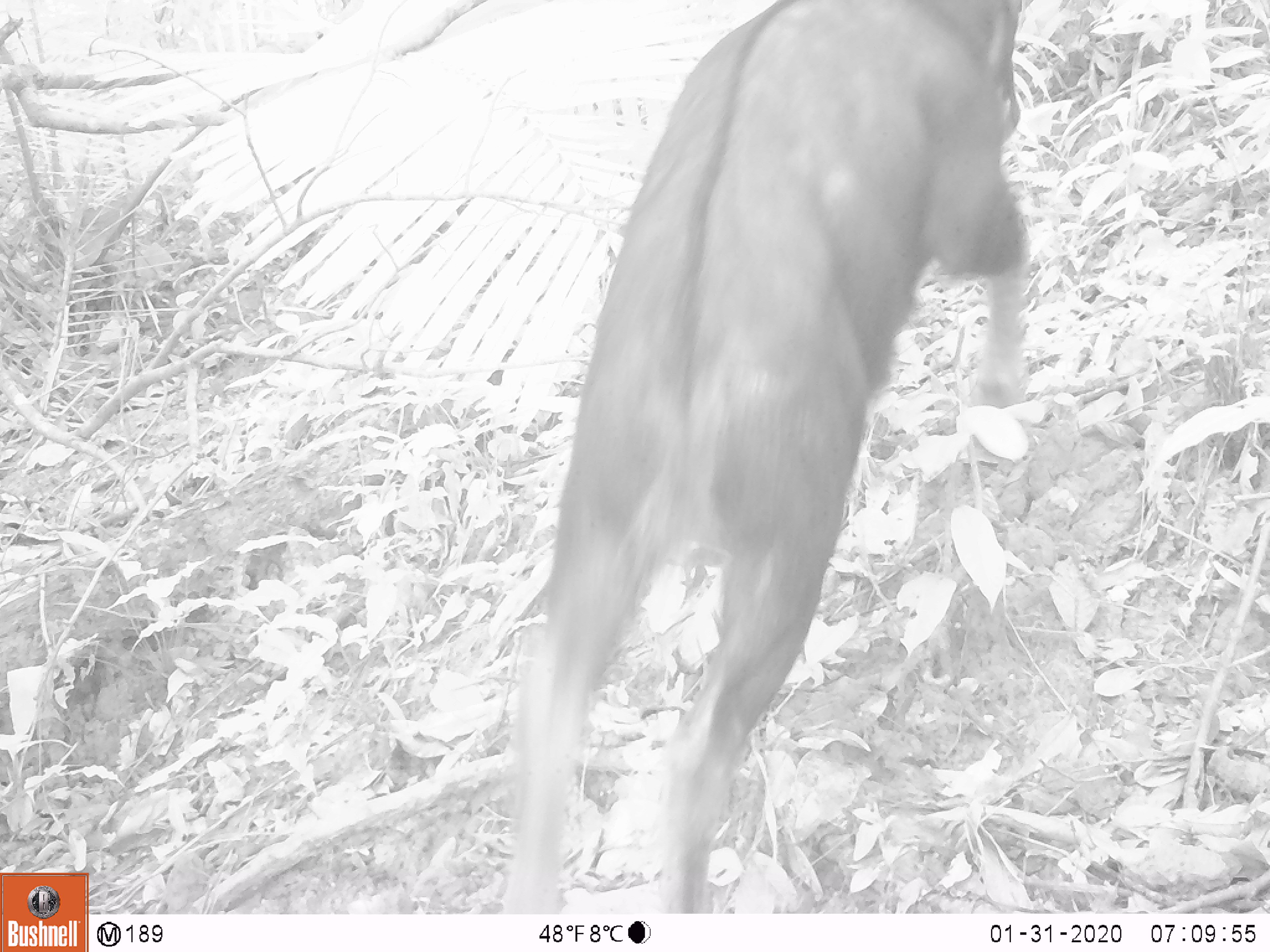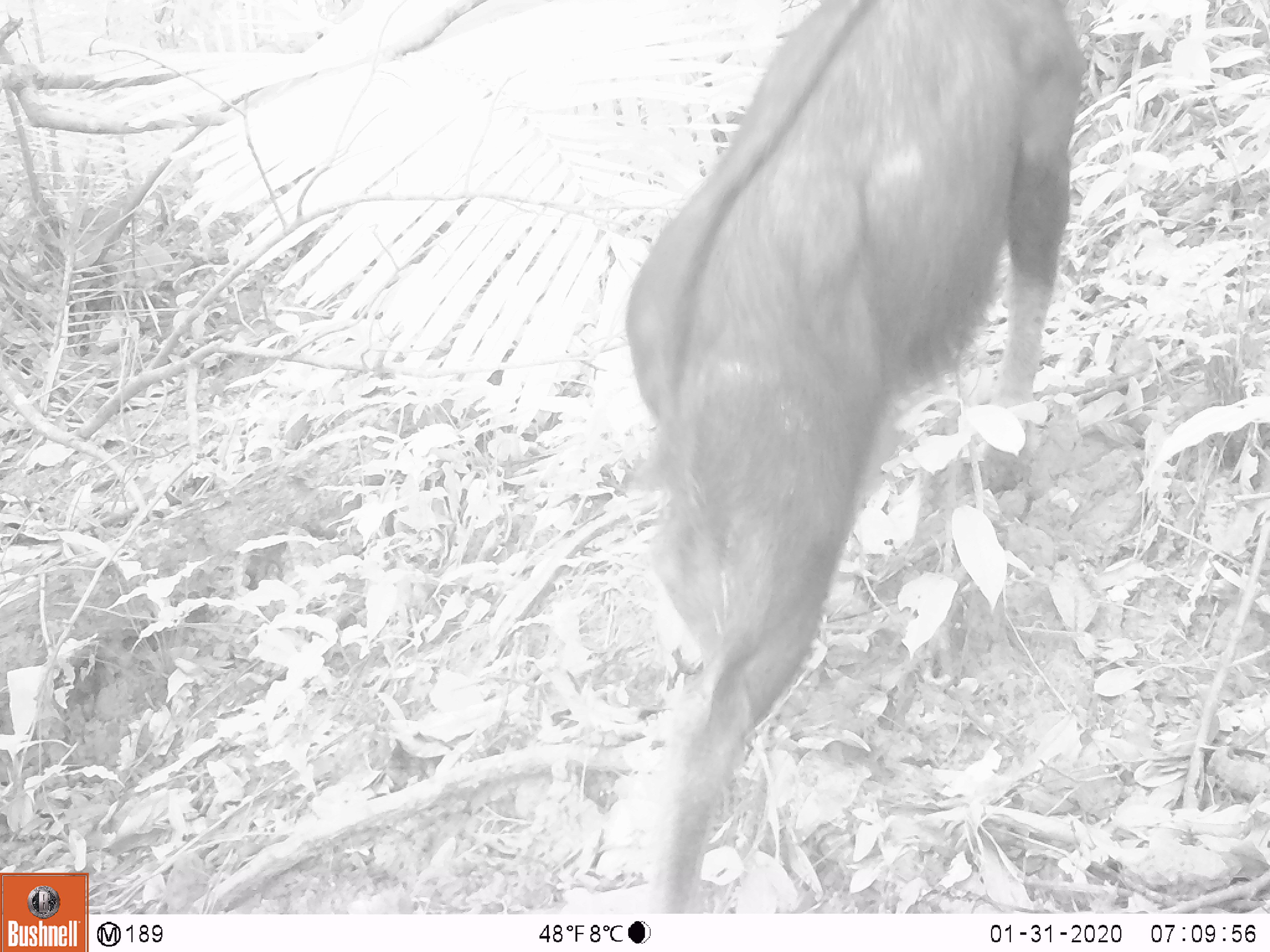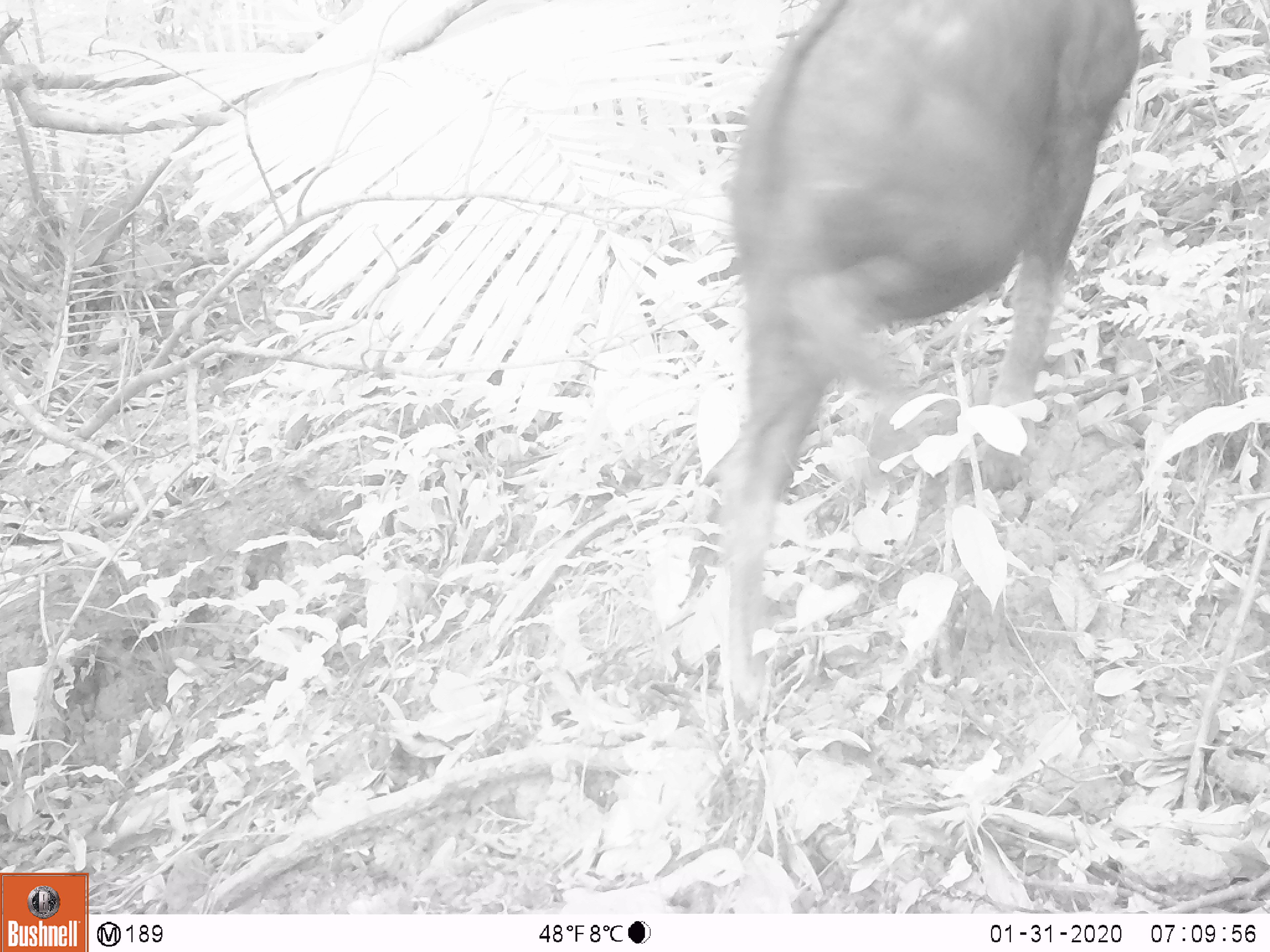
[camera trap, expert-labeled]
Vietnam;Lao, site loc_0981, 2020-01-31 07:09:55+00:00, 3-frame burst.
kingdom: Animalia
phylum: Chordata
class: Mammalia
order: Artiodactyla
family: Bovidae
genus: Capricornis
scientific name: Capricornis sumatraensis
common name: chinese serow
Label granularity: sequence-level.